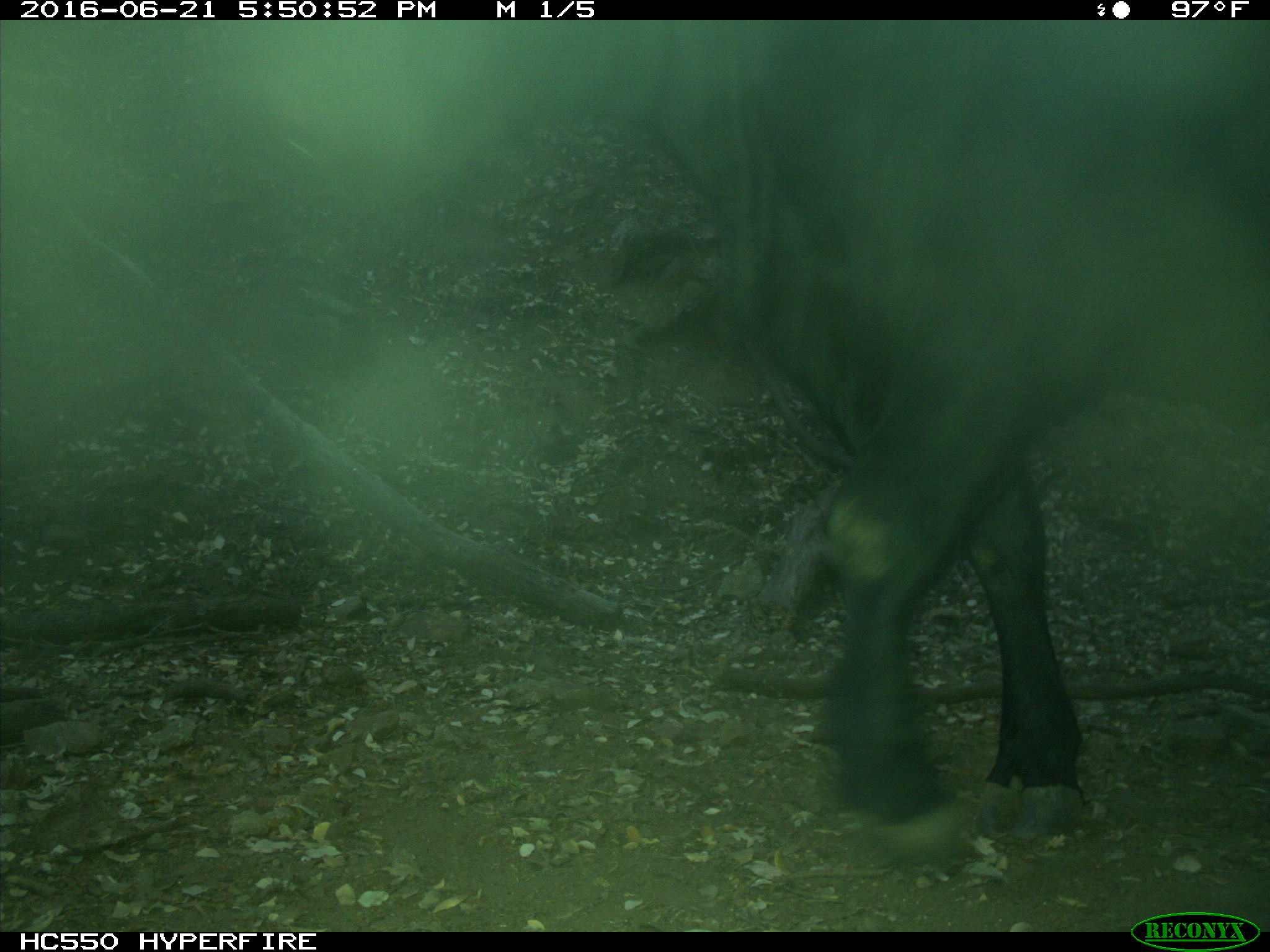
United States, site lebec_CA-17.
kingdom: Animalia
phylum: Chordata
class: Mammalia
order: Artiodactyla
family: Bovidae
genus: Bos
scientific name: Bos taurus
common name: domestic cow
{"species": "Bos taurus (domestic cow)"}